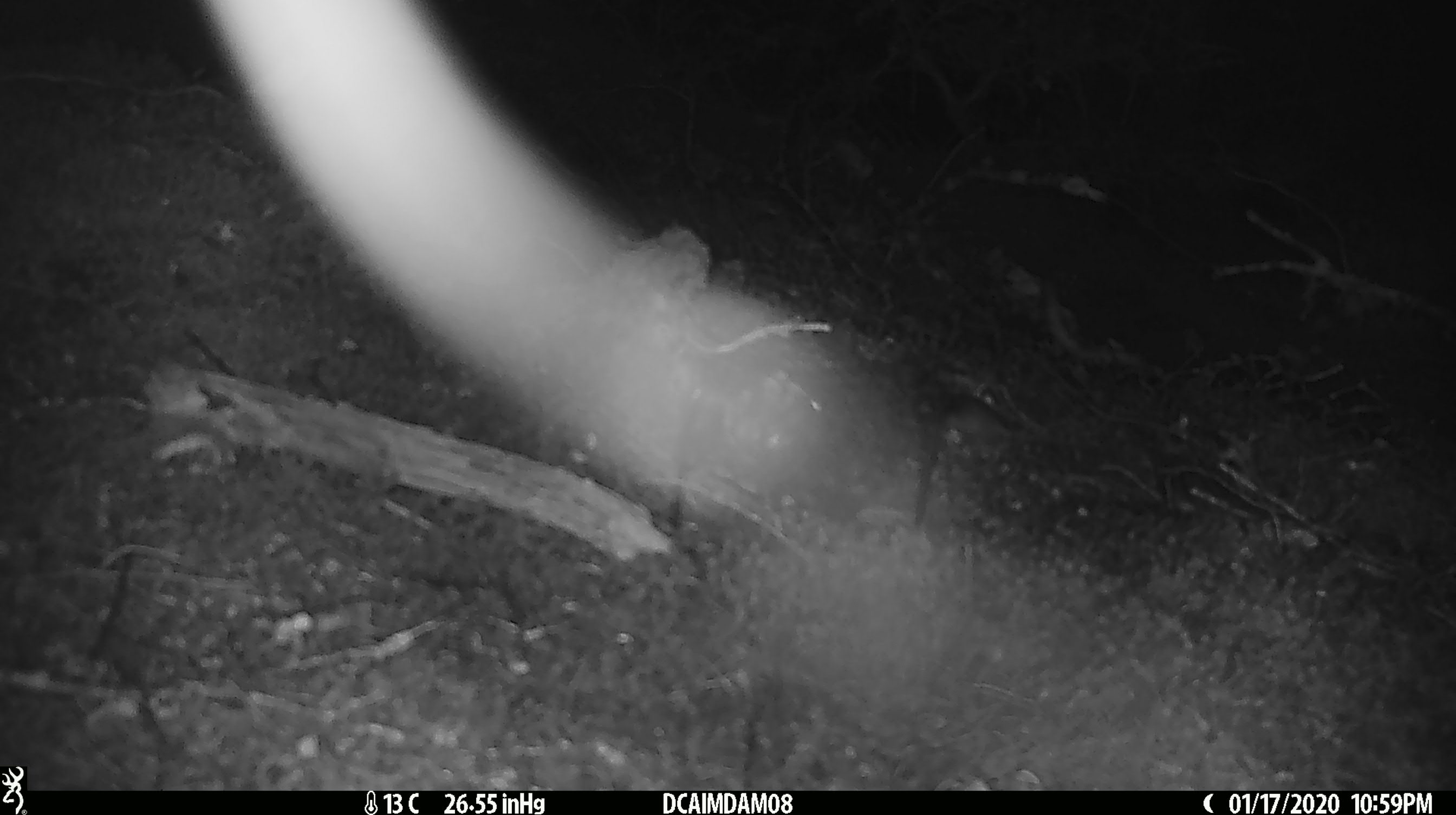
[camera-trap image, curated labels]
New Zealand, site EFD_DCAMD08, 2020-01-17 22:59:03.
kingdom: Animalia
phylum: Chordata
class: Mammalia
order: Rodentia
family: Muridae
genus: Mus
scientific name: Mus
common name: mouse